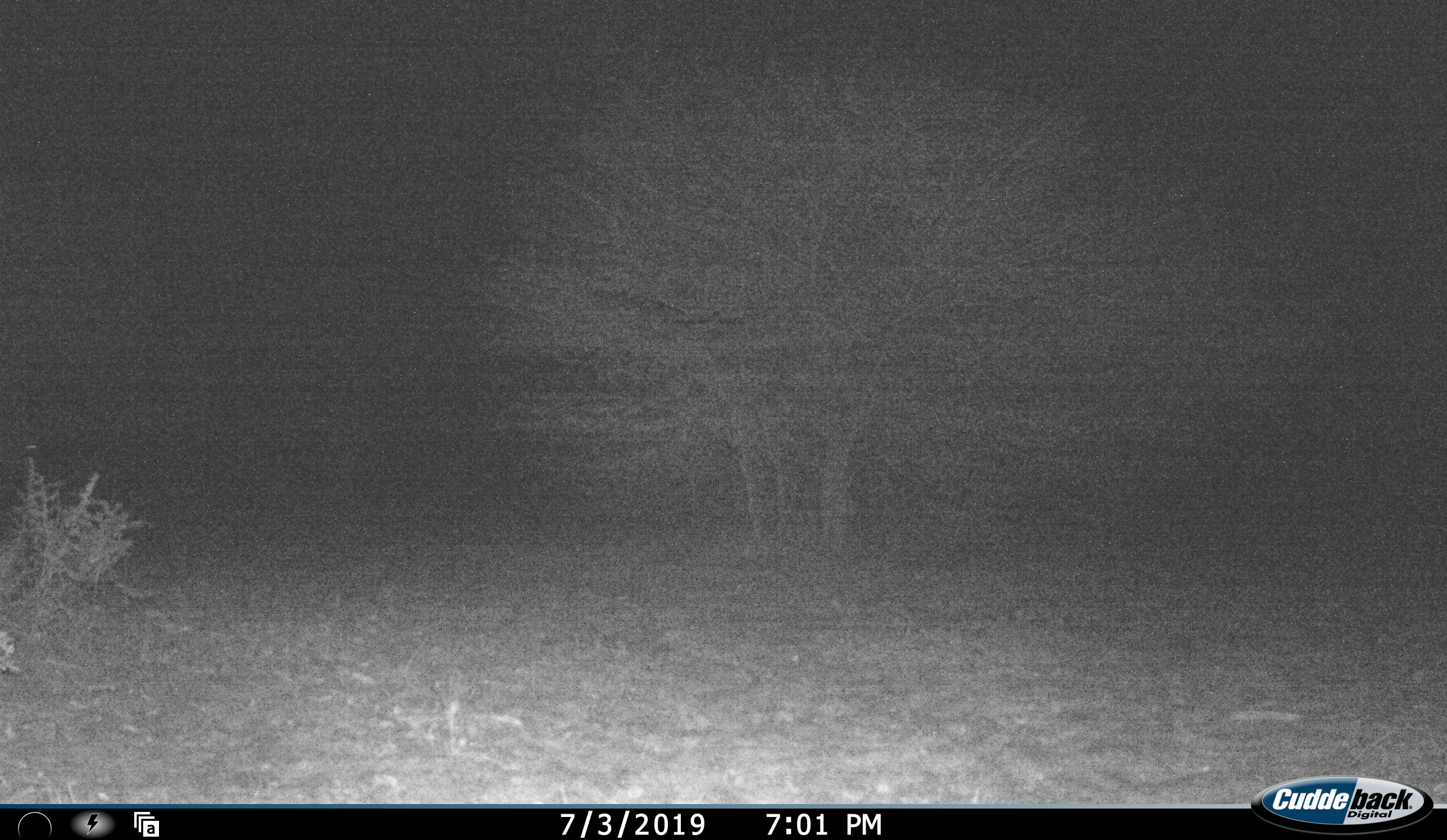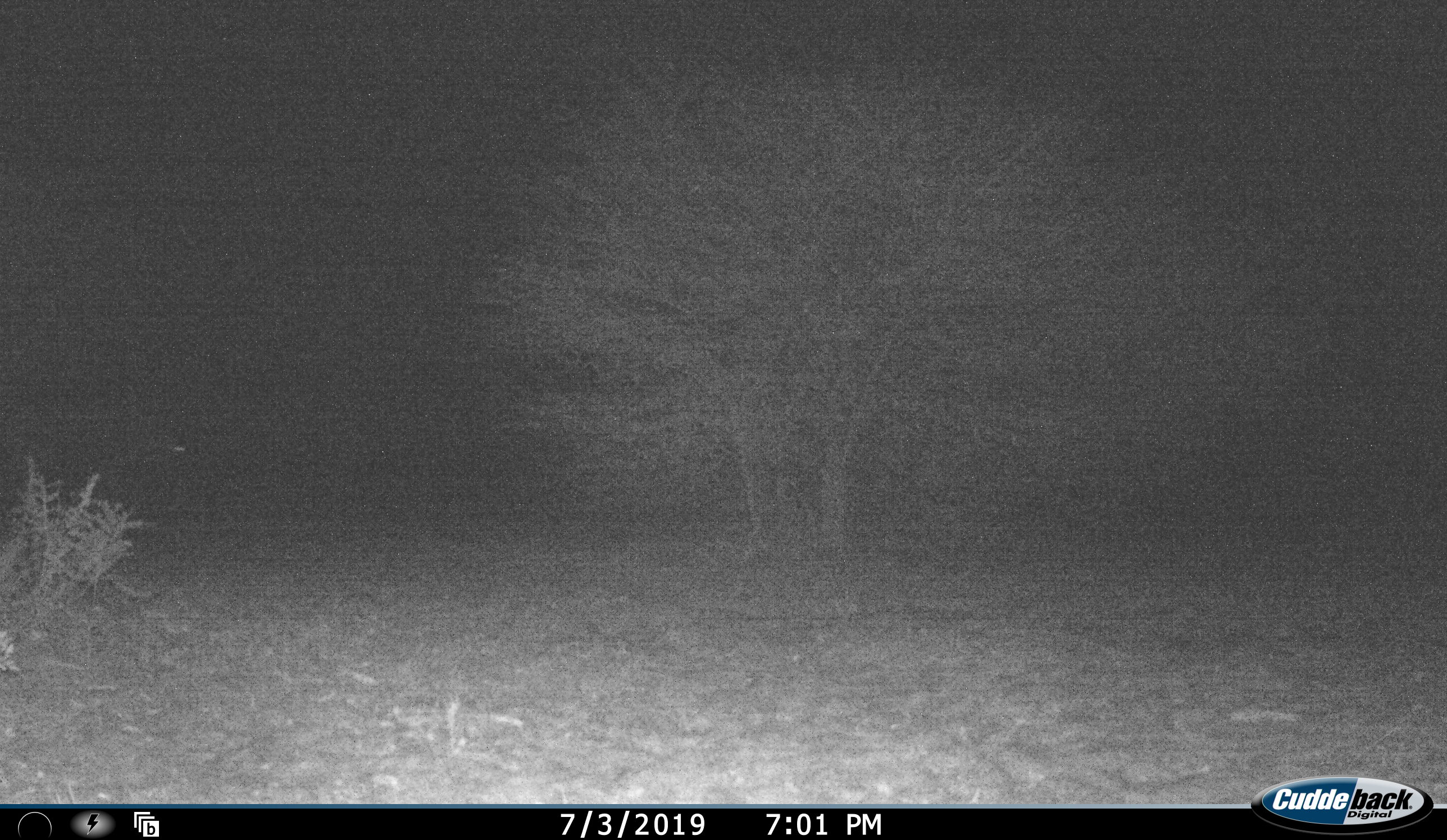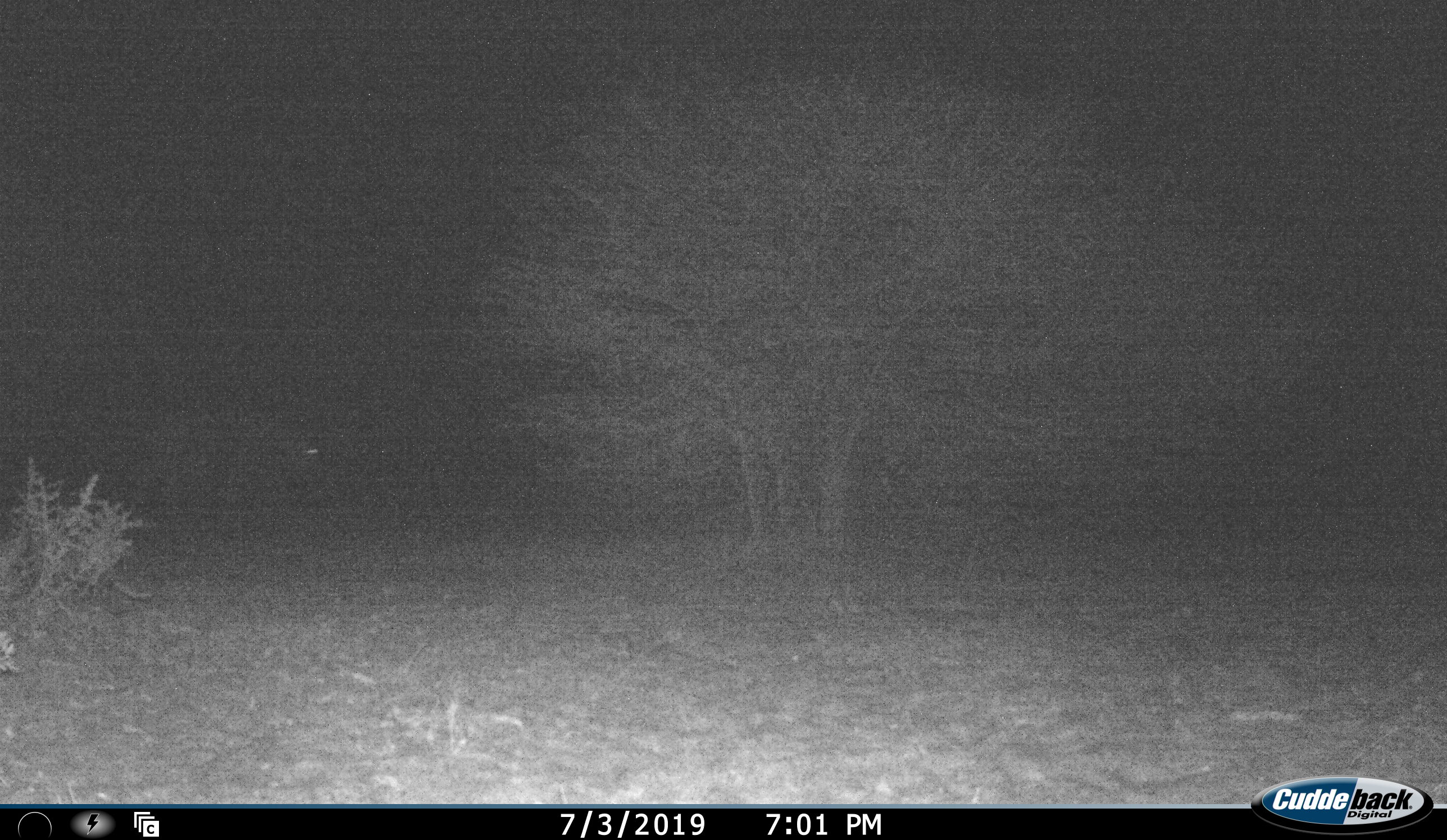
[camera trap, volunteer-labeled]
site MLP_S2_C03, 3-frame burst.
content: unidentified animal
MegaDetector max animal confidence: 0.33